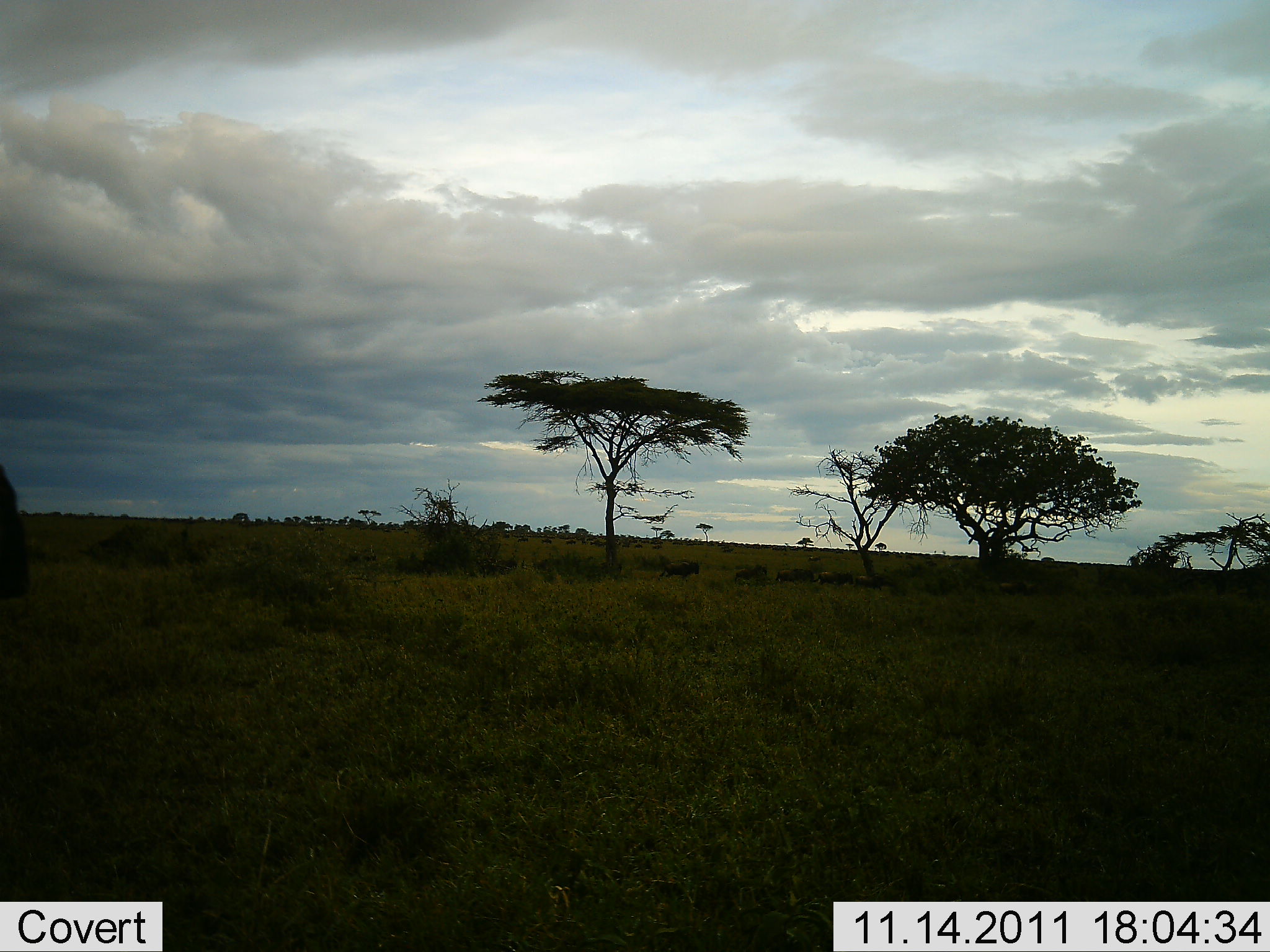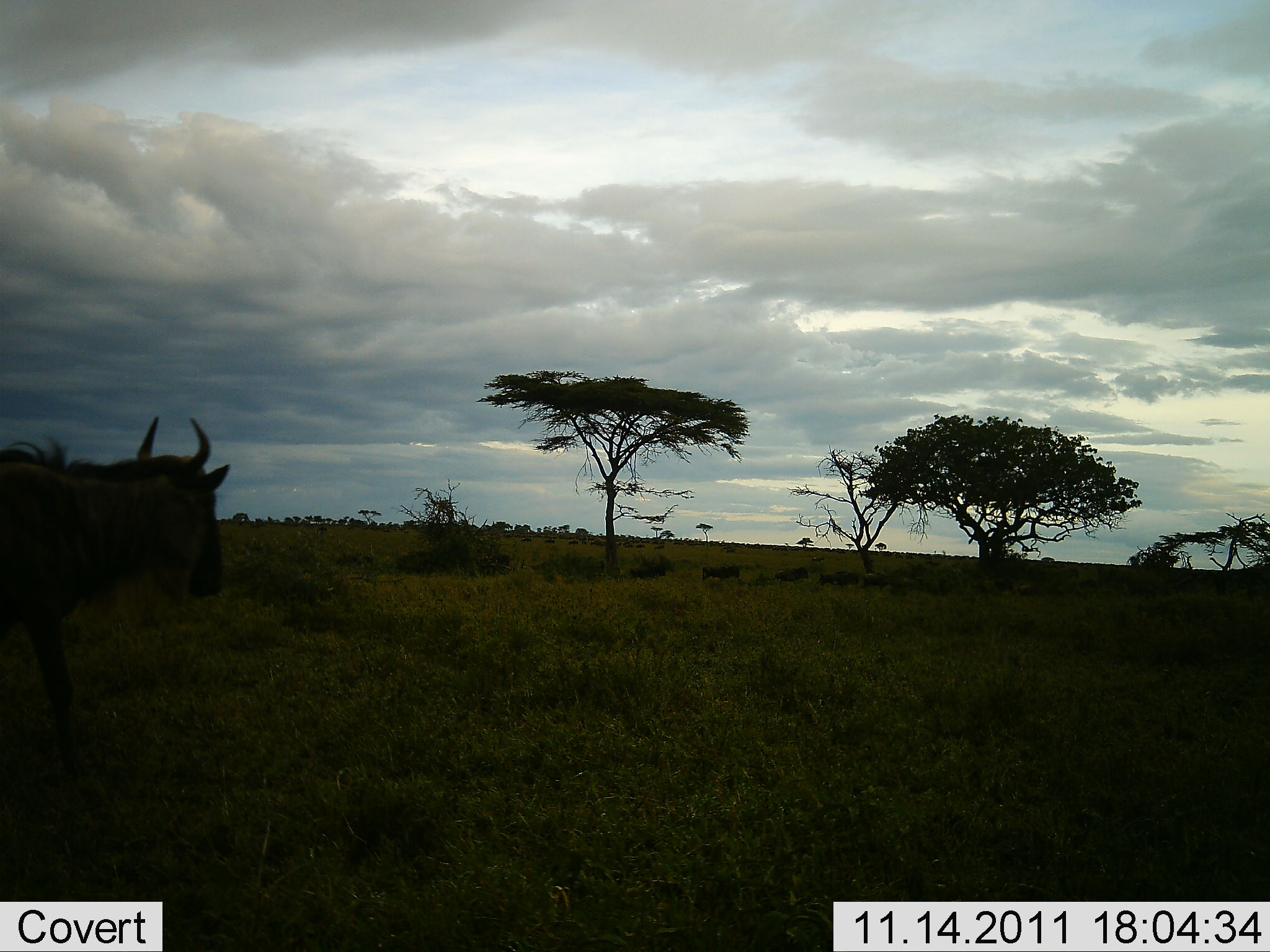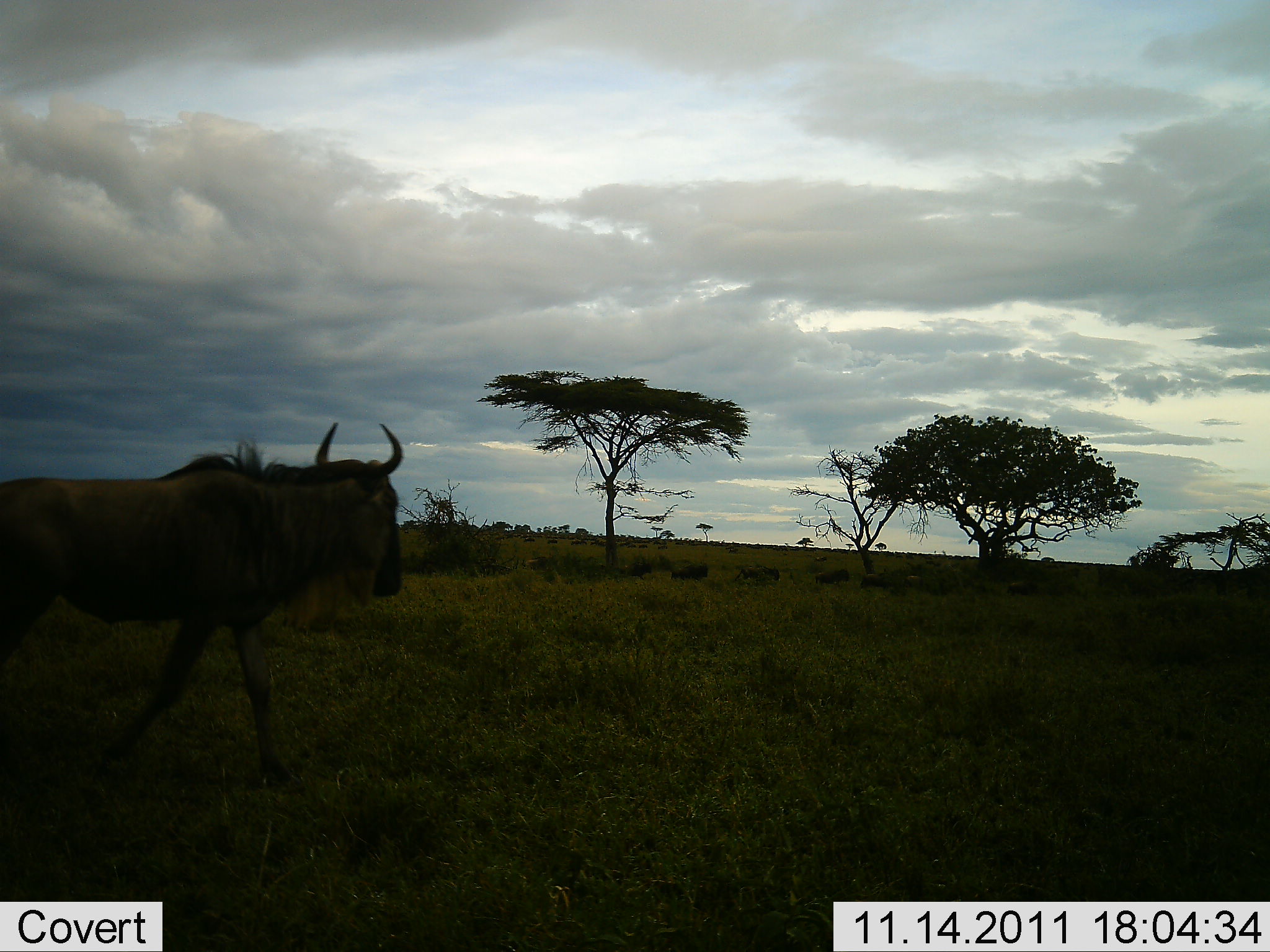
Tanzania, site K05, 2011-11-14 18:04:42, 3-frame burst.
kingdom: Animalia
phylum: Chordata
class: Mammalia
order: Artiodactyla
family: Bovidae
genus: Connochaetes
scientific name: Connochaetes taurinus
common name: blue wildebeest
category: wildebeest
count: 6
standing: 25%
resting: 0%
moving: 81%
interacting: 0%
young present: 0%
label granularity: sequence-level